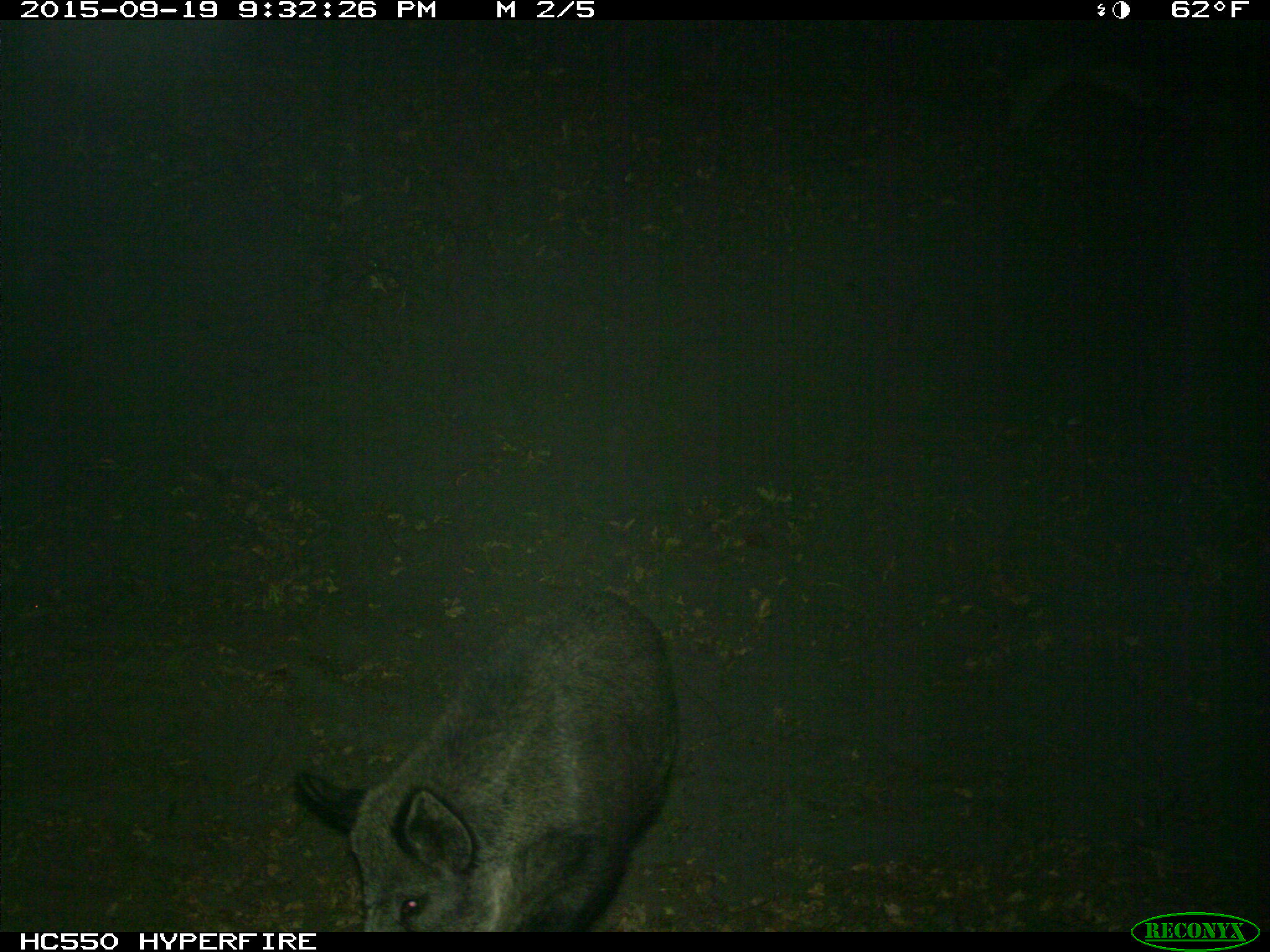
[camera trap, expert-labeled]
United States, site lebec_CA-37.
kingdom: Animalia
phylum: Chordata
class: Mammalia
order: Artiodactyla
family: Suidae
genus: Sus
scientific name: Sus scrofa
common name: wild boar